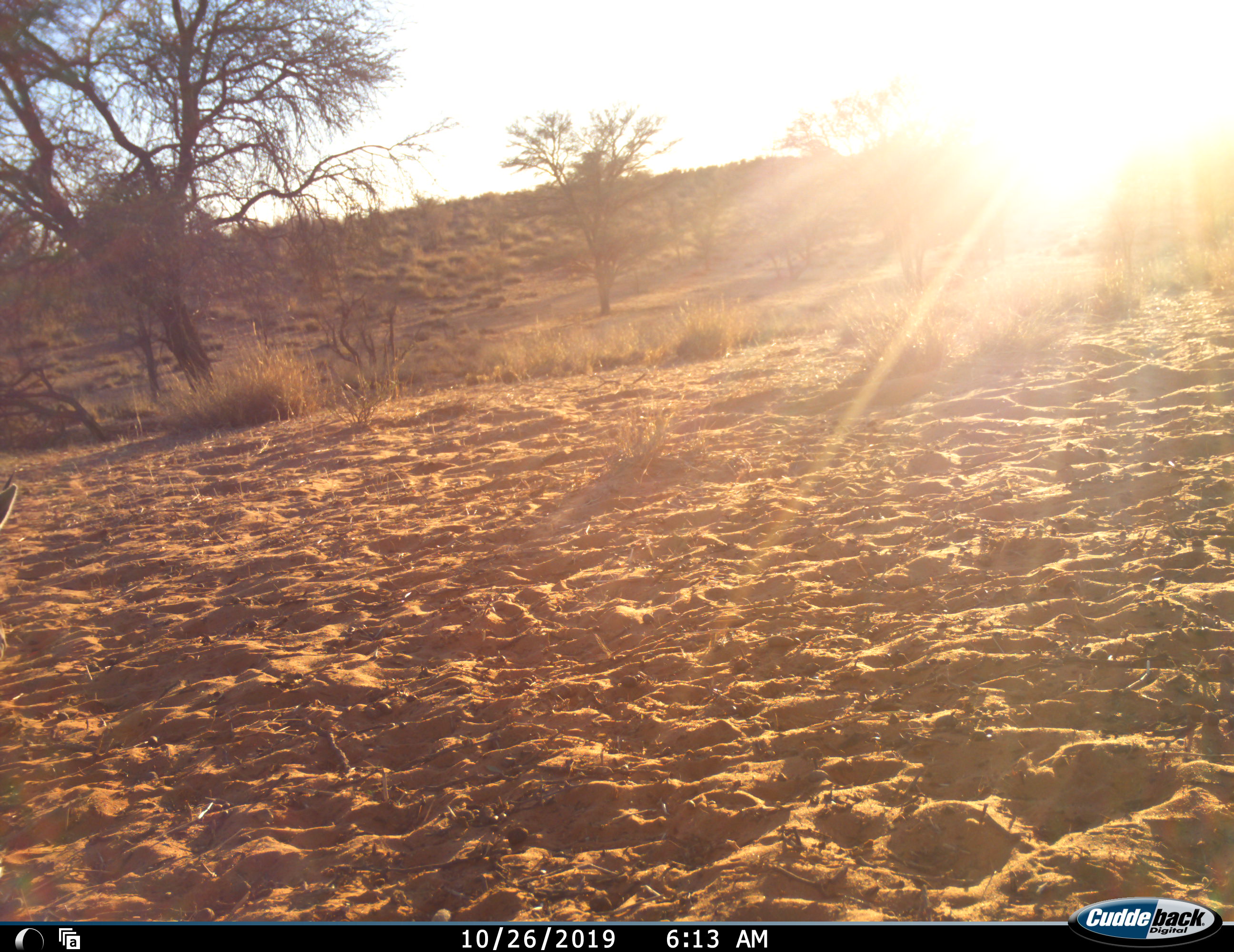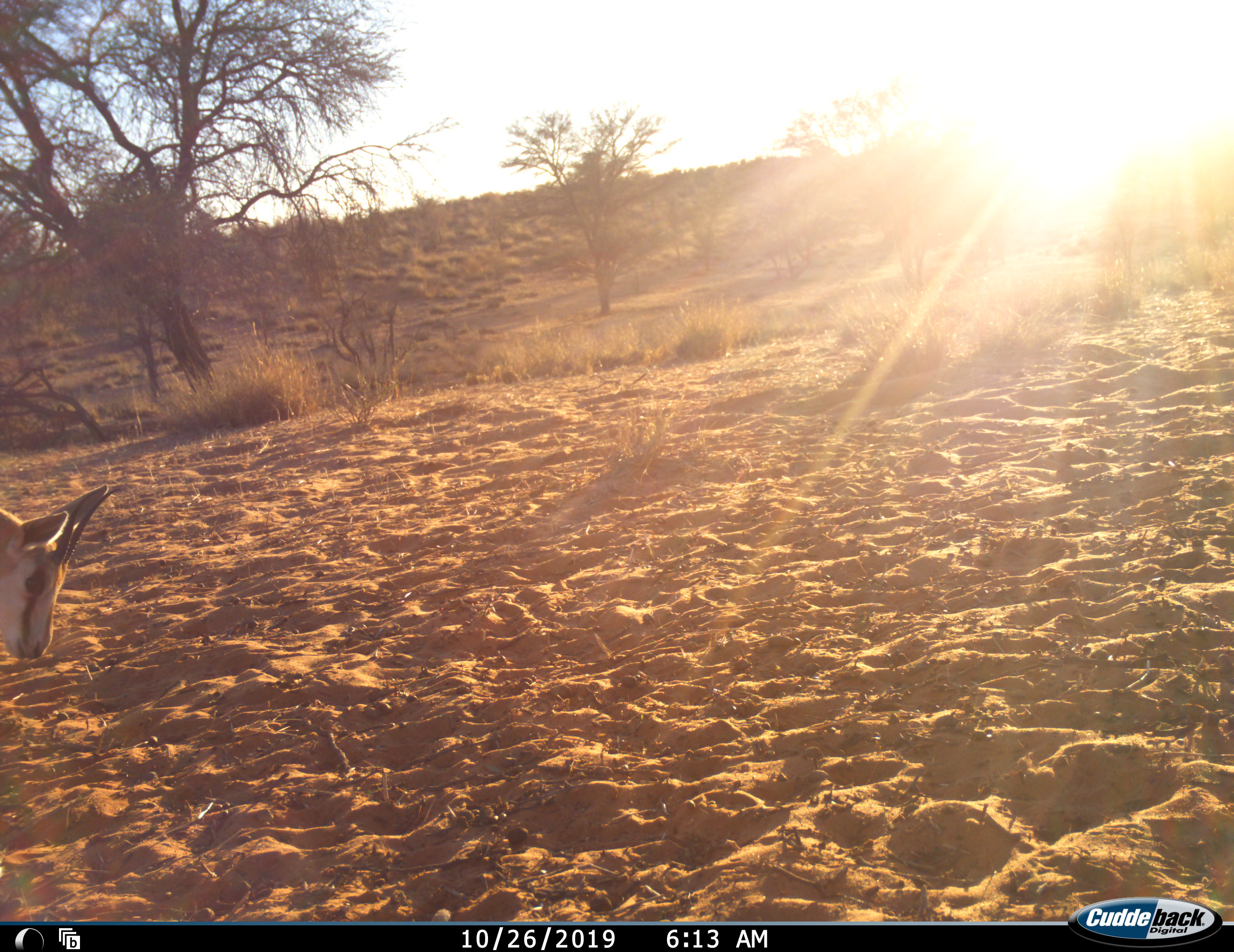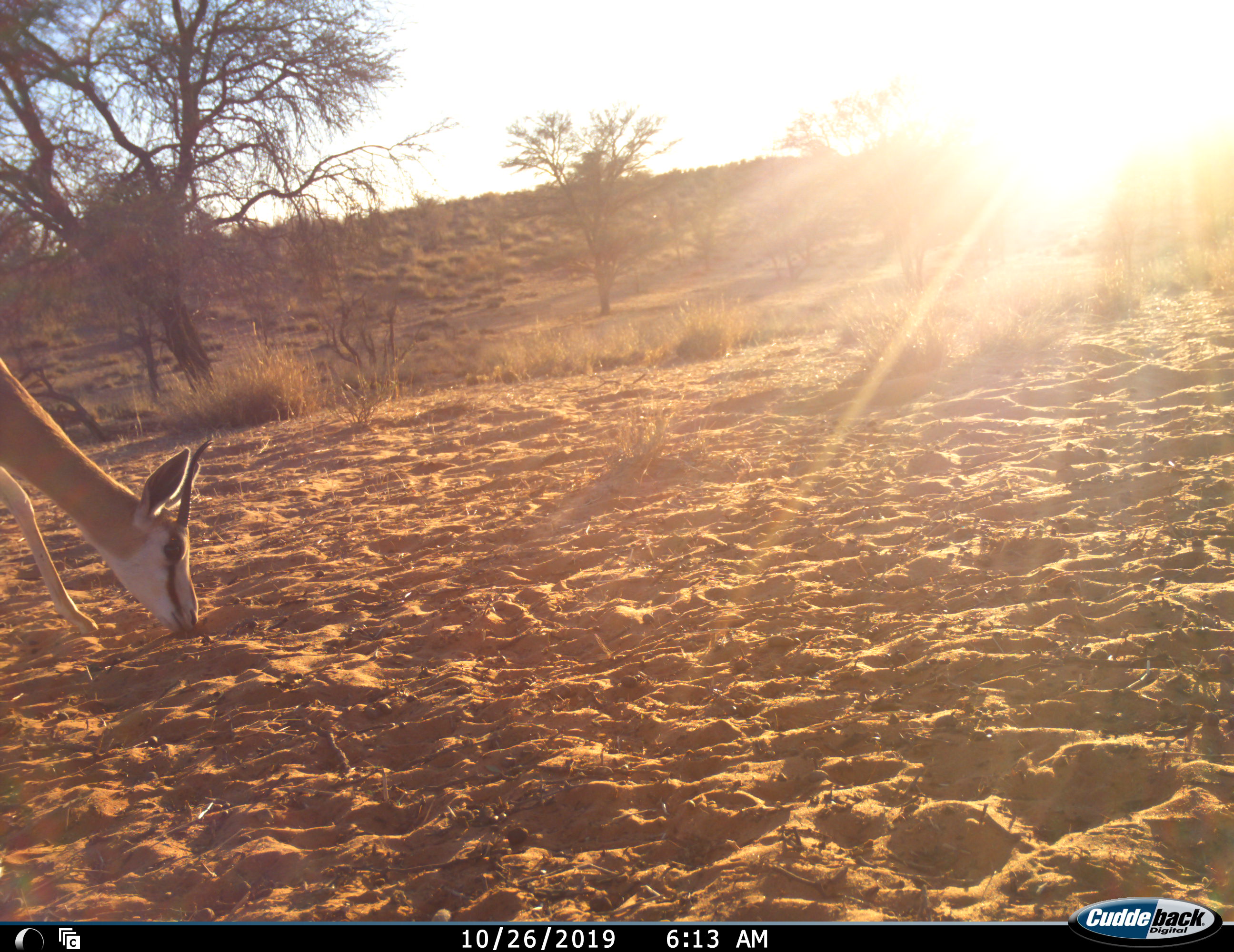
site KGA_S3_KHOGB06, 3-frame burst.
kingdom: Animalia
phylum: Chordata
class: Mammalia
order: Artiodactyla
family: Bovidae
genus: Antidorcas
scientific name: Antidorcas marsupialis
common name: springbok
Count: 1.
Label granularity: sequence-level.